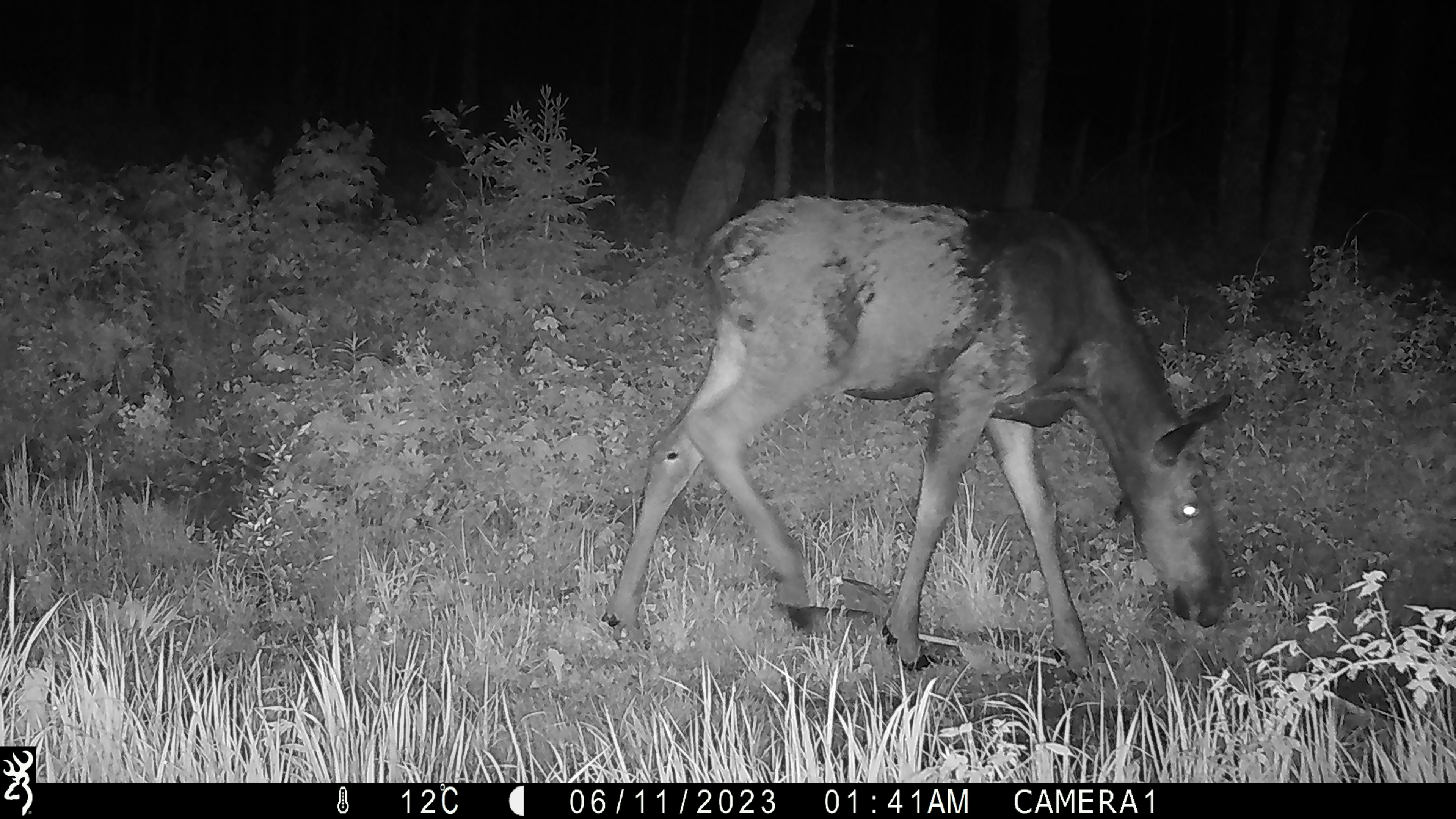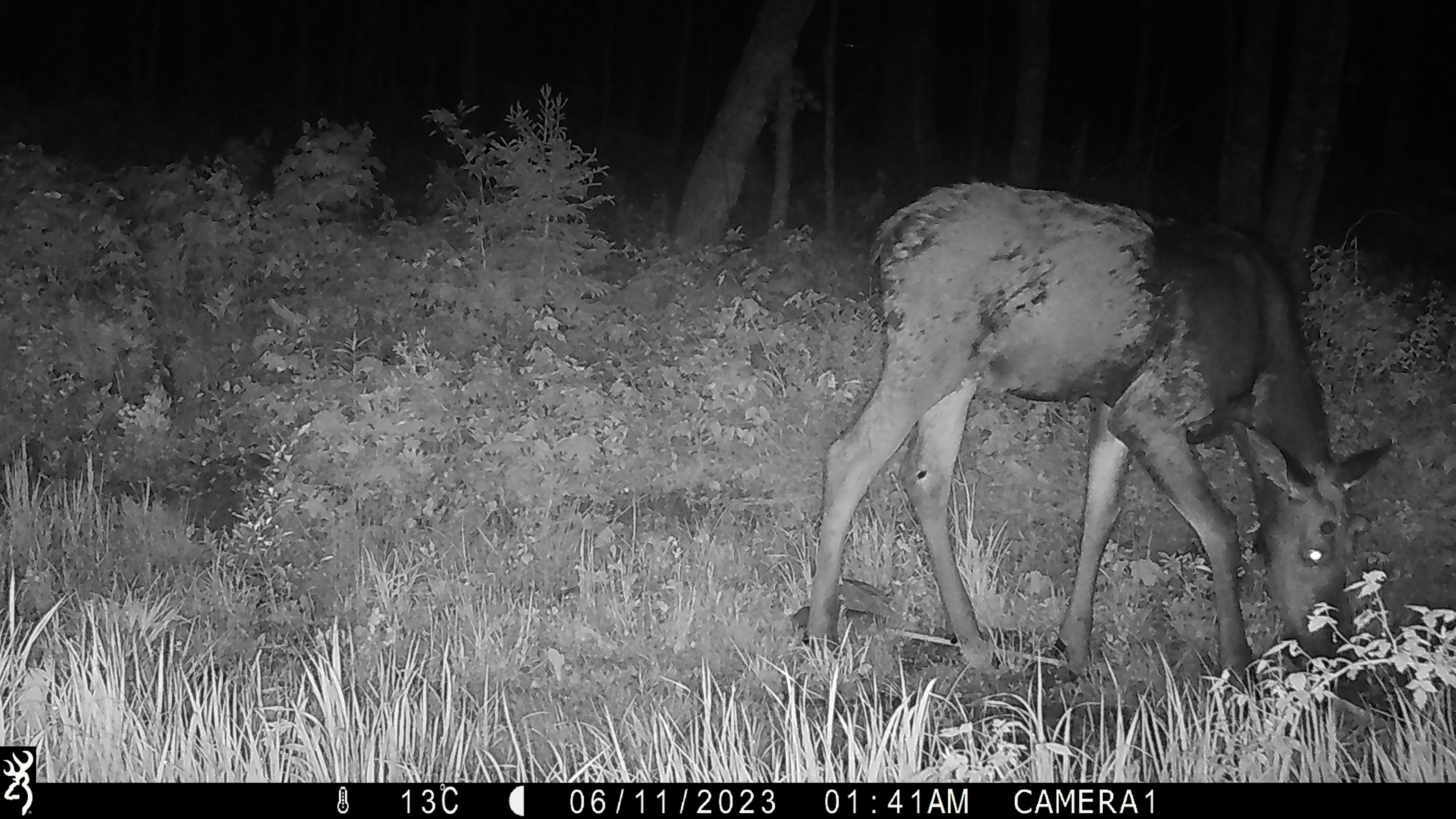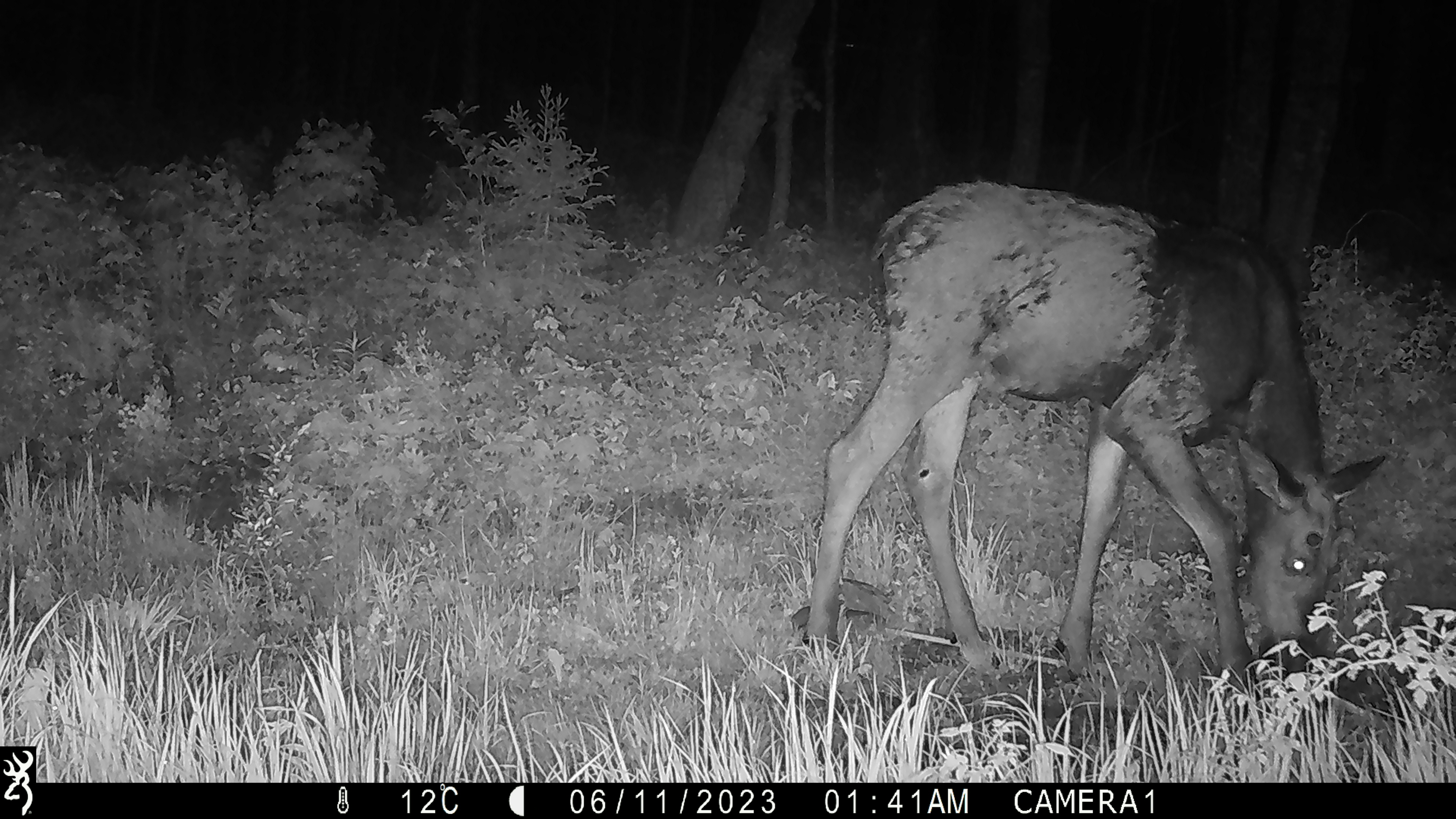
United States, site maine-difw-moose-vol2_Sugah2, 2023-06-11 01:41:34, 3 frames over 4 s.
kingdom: Animalia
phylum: Chordata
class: Mammalia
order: Artiodactyla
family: Cervidae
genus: Alces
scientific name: Alces alces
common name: moose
Moose (Alces alces).